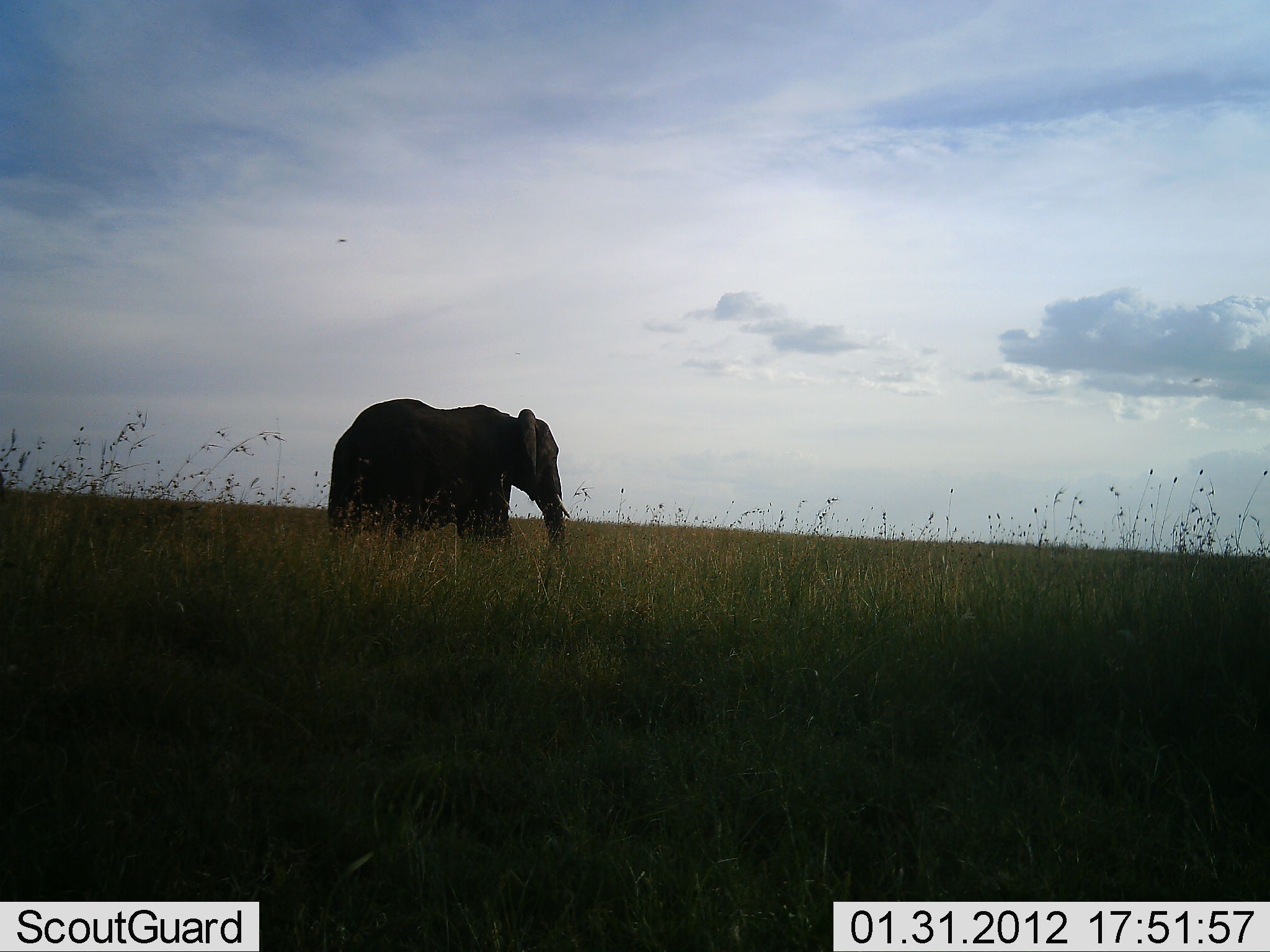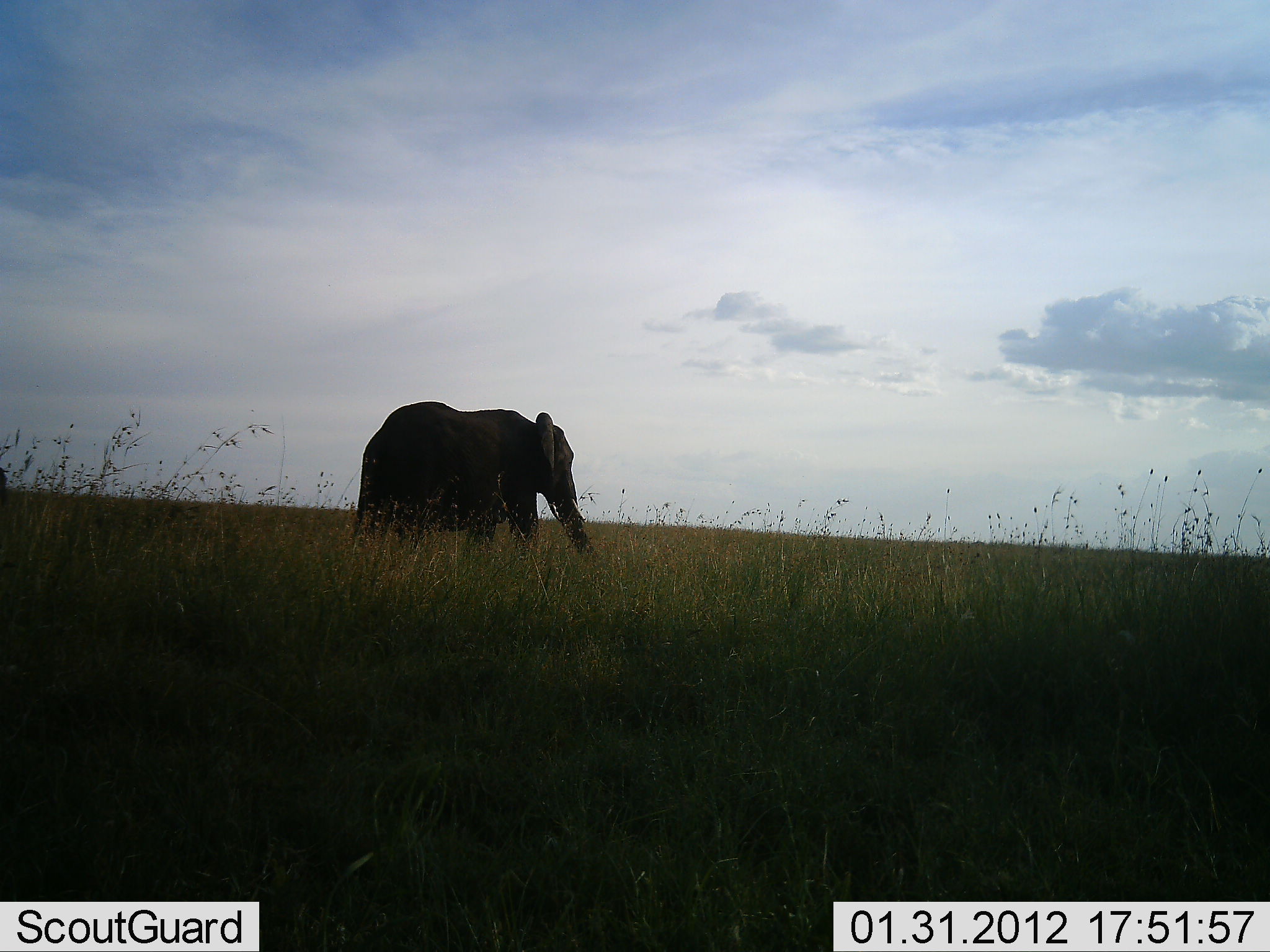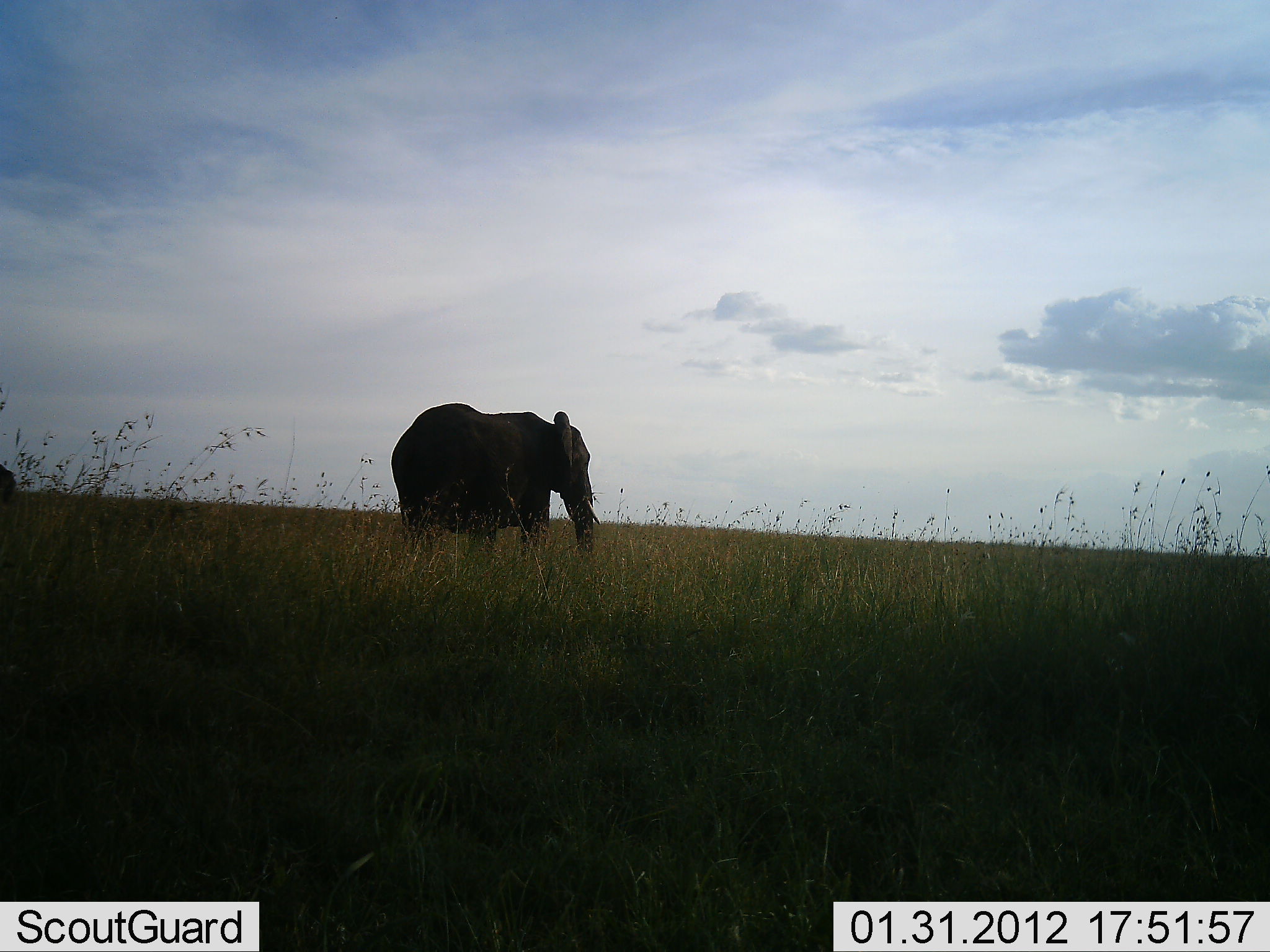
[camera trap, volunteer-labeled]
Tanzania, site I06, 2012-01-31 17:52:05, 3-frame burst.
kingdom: Animalia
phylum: Chordata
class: Mammalia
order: Proboscidea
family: Elephantidae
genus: Loxodonta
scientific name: Loxodonta africana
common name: african bush elephant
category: elephant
Elephant (african bush elephant) (Loxodonta africana), count 1. Behavior (volunteer vote fractions): standing 4%, resting 0%, moving 96%, interacting 0%. Young present (vote fraction): 0%. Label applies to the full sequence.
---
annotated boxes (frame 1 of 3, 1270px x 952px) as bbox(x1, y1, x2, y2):
animal: bbox(326, 397, 572, 560)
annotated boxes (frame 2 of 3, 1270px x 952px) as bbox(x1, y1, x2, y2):
animal: bbox(348, 399, 604, 572)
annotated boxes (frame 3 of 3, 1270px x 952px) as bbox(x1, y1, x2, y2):
animal: bbox(389, 402, 601, 563)